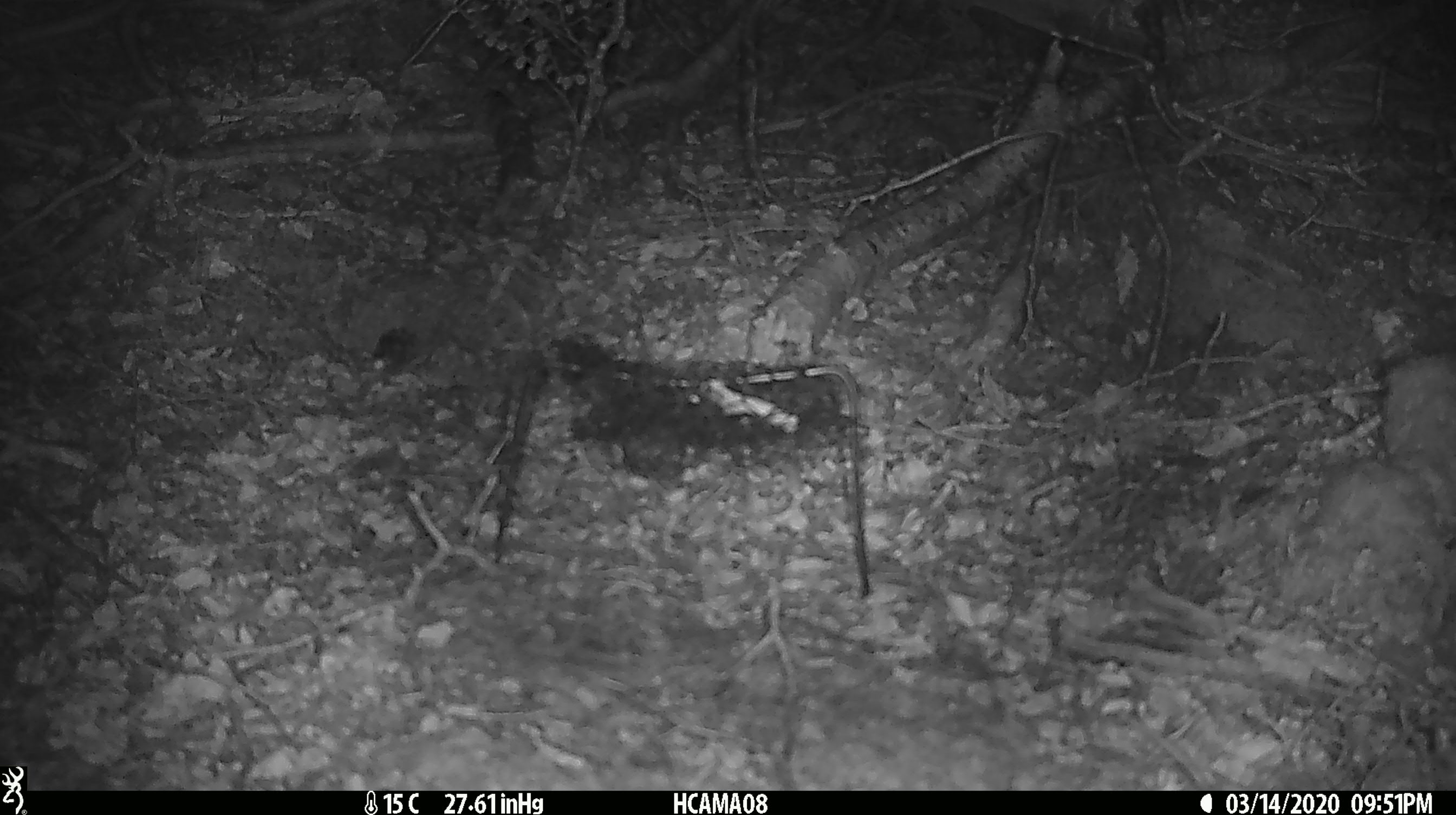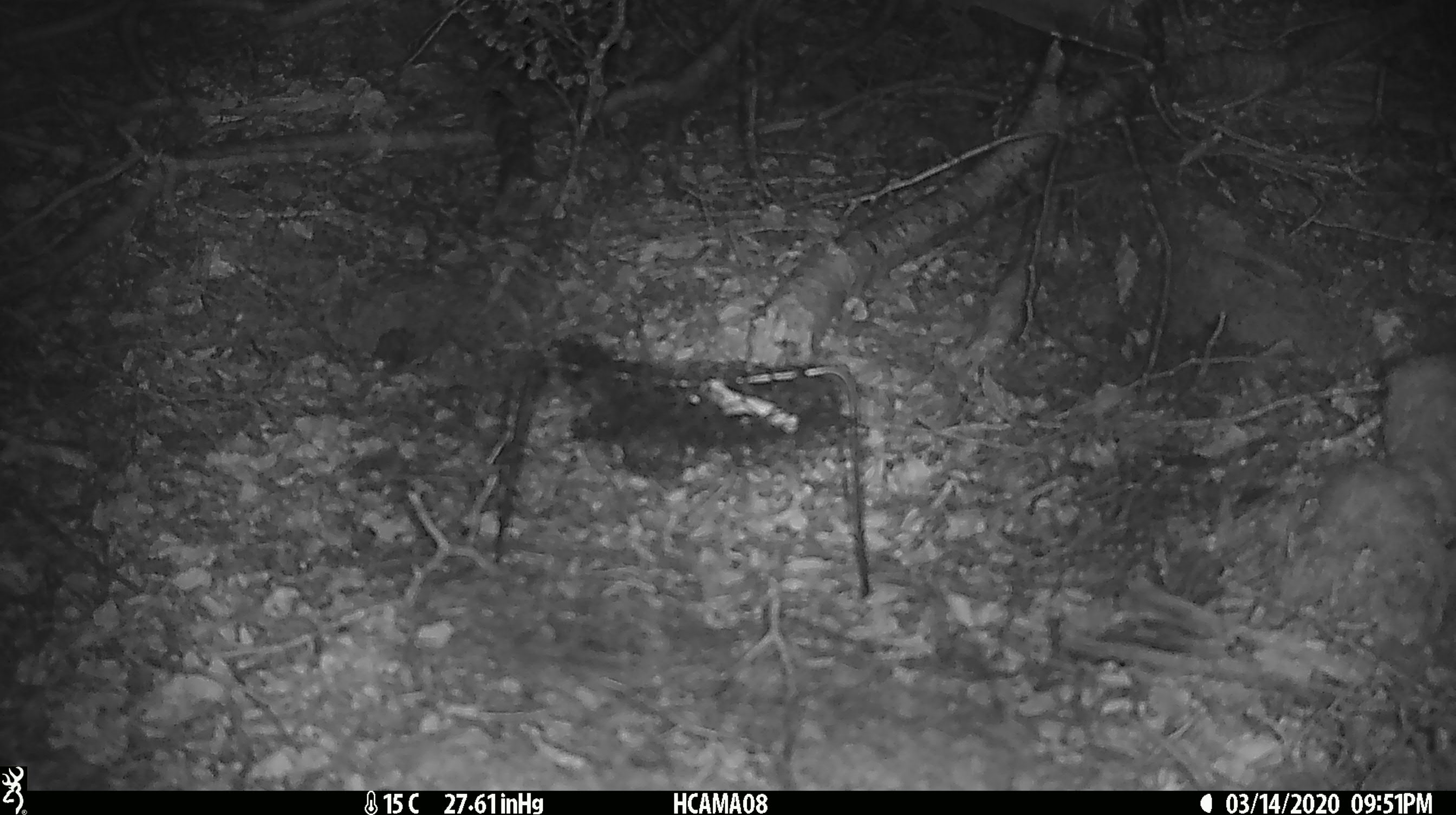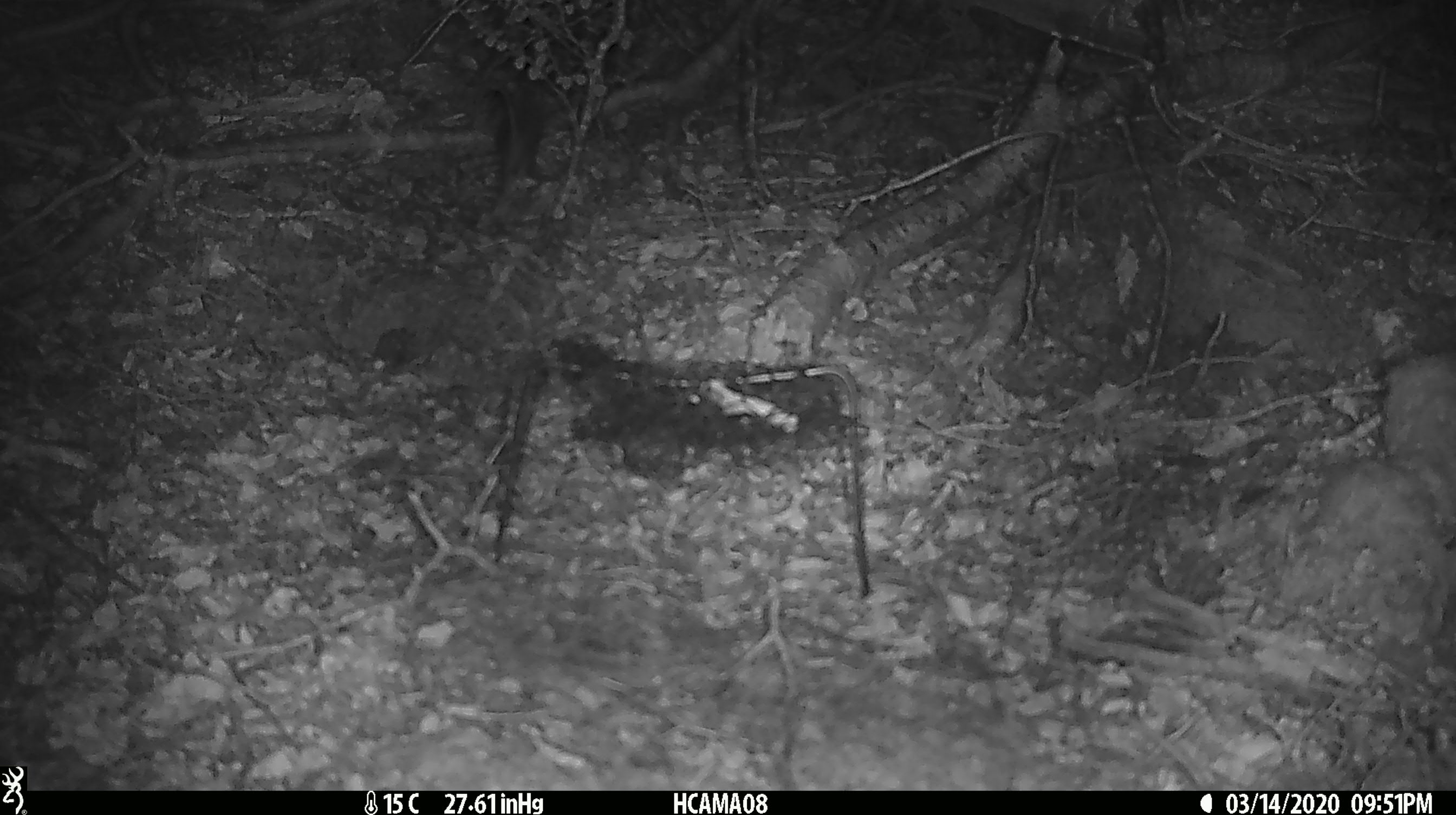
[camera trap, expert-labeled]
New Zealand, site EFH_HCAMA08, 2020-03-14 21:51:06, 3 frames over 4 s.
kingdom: Animalia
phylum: Chordata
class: Mammalia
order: Rodentia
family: Muridae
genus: Mus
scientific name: Mus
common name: mouse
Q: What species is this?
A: Mouse (Mus).